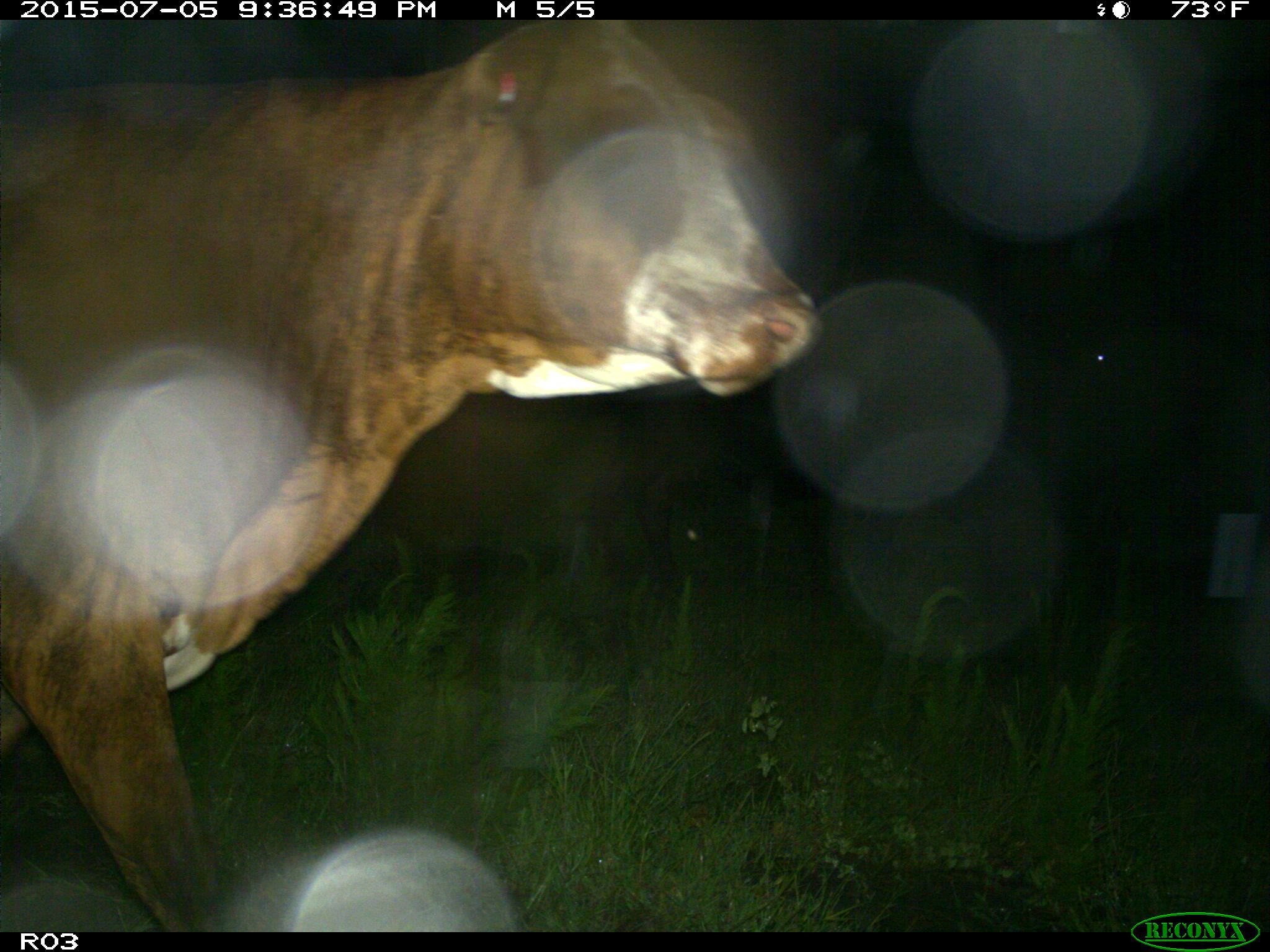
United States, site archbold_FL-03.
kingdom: Animalia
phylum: Chordata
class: Mammalia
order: Artiodactyla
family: Bovidae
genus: Bos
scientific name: Bos taurus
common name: domestic cow